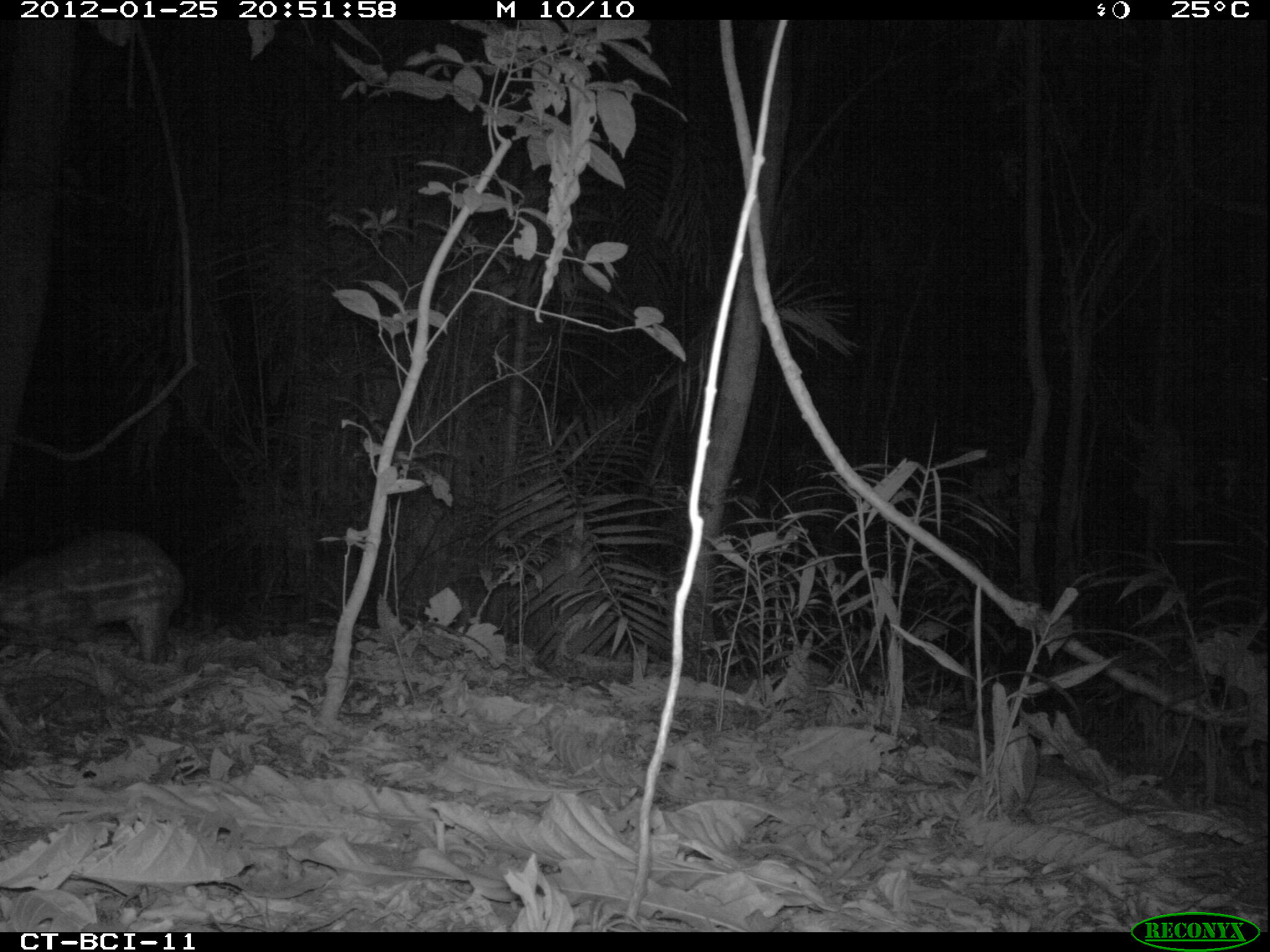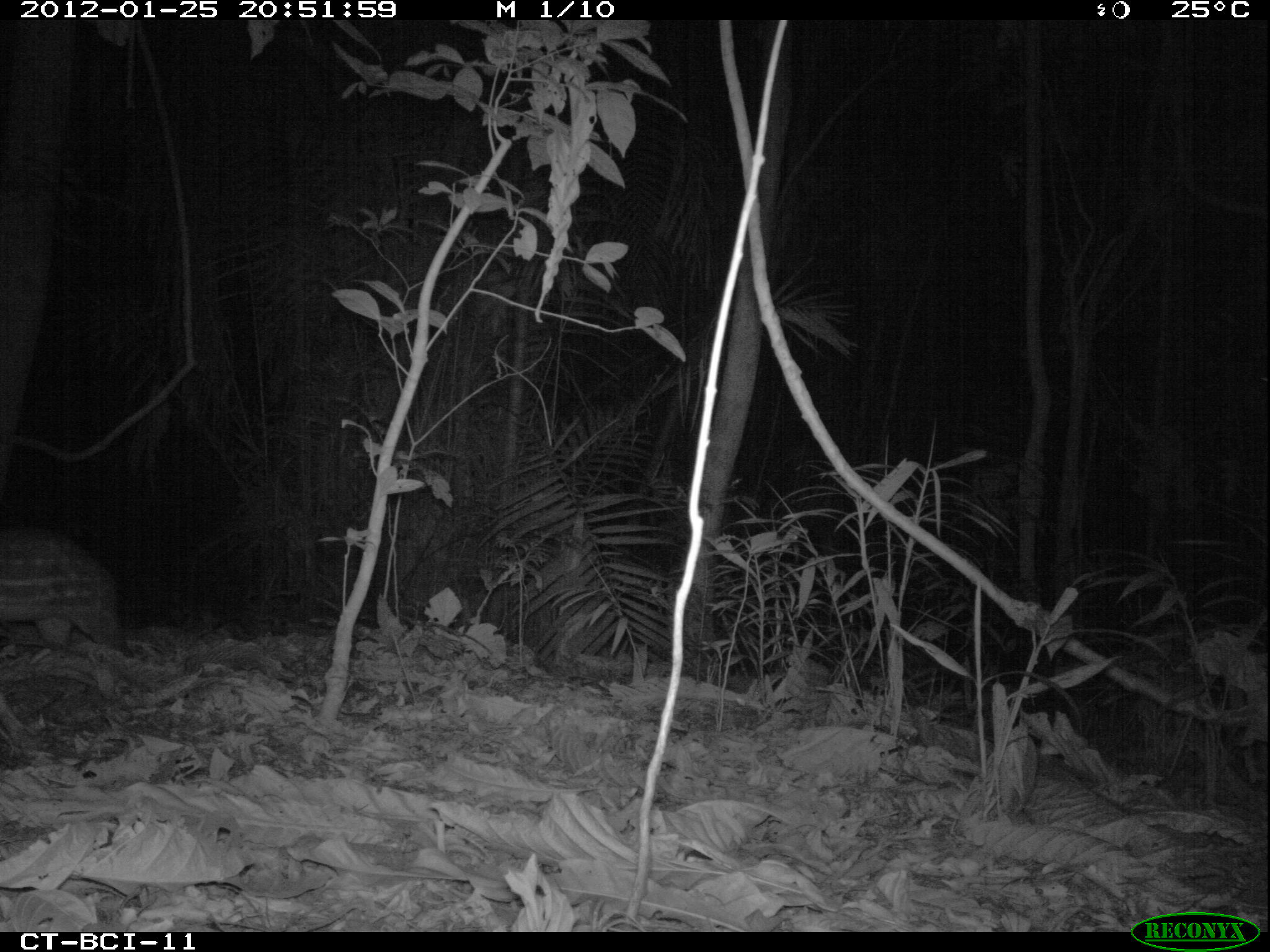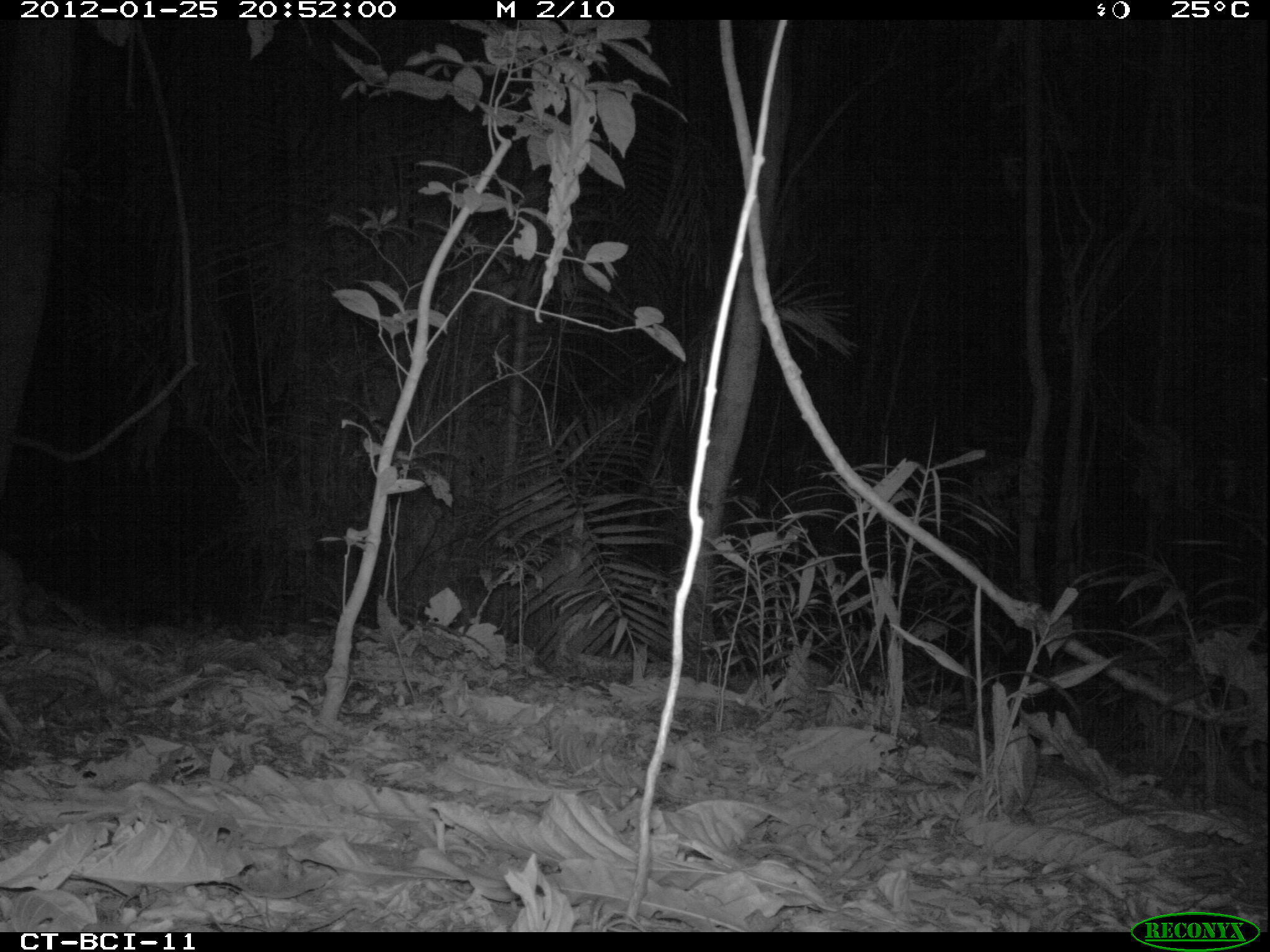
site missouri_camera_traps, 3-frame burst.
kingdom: Animalia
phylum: Chordata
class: Mammalia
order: Rodentia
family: Cuniculidae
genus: Cuniculus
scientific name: Cuniculus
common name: paca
Paca (Cuniculus). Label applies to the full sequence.